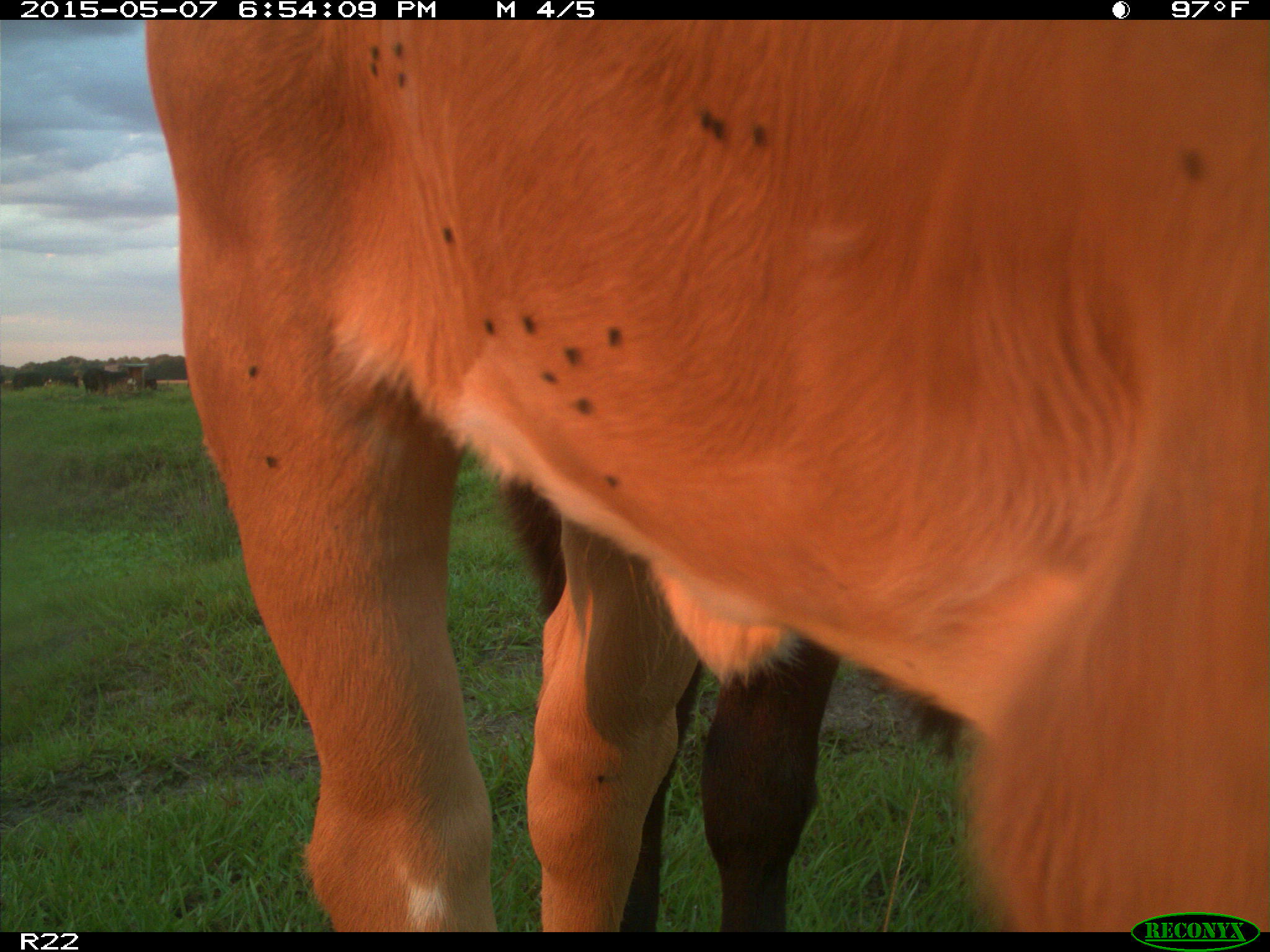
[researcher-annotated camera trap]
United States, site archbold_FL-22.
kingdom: Animalia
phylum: Chordata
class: Mammalia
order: Artiodactyla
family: Bovidae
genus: Bos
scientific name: Bos taurus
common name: domestic cow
Bos taurus (domestic cow).